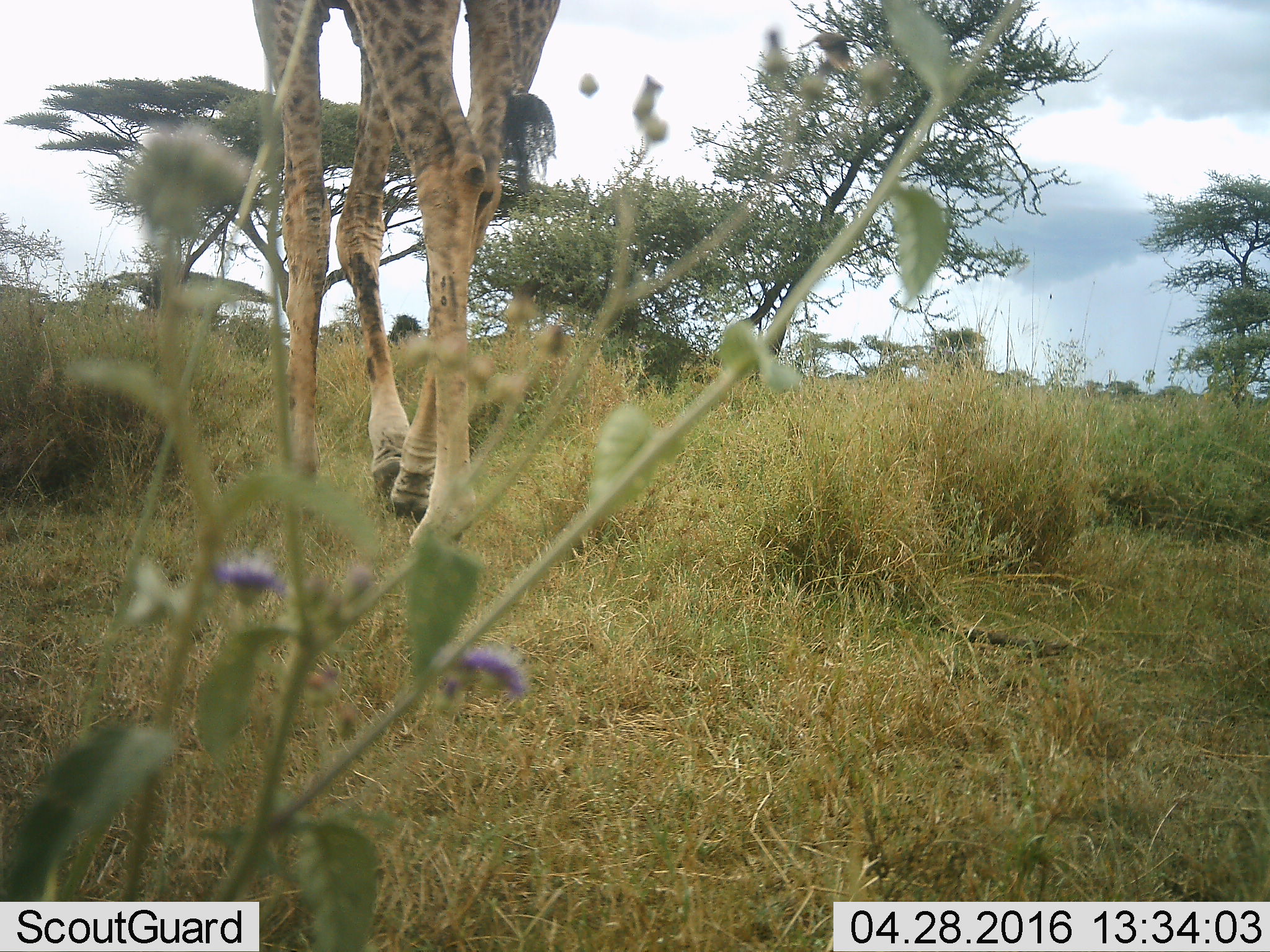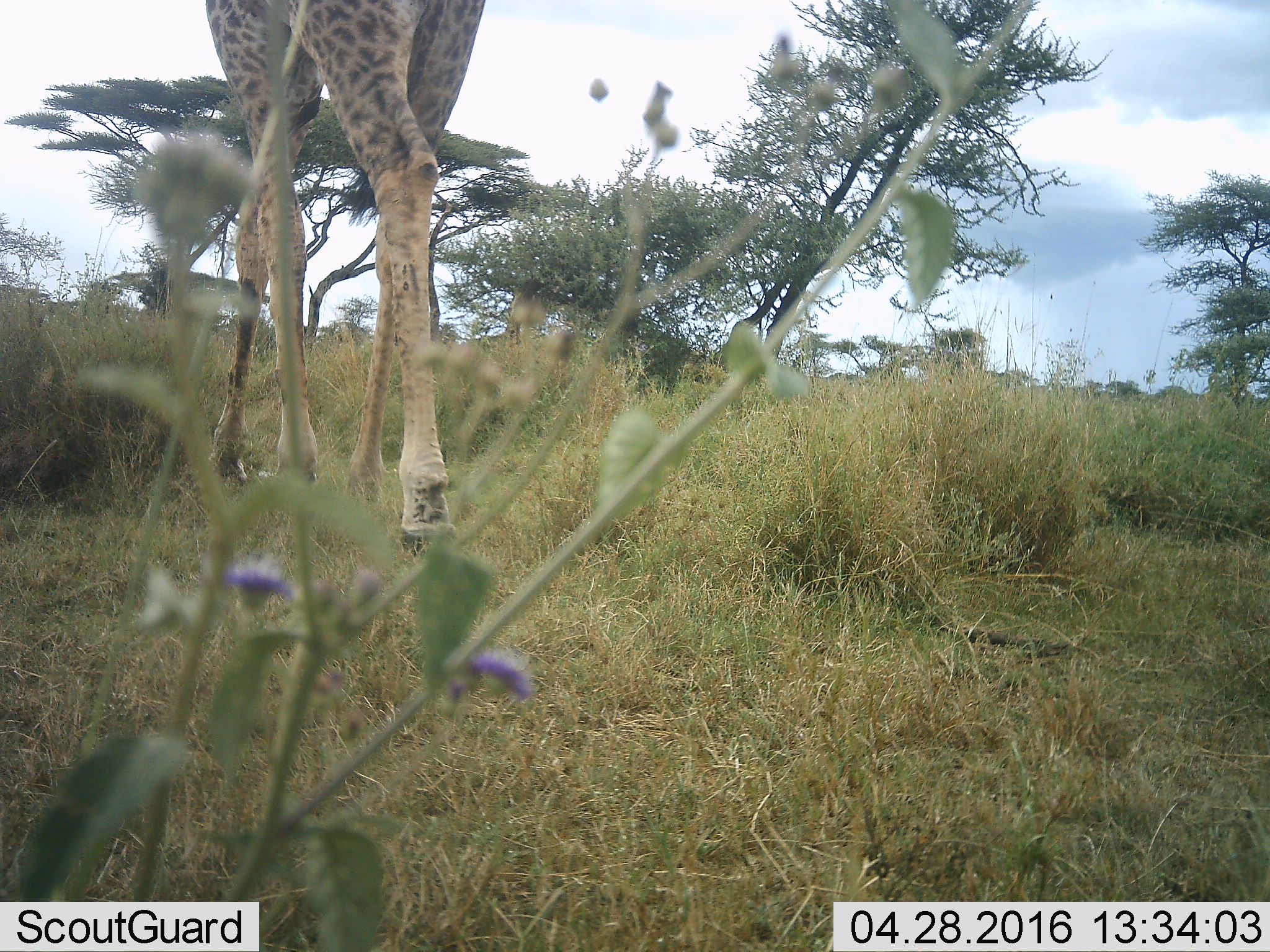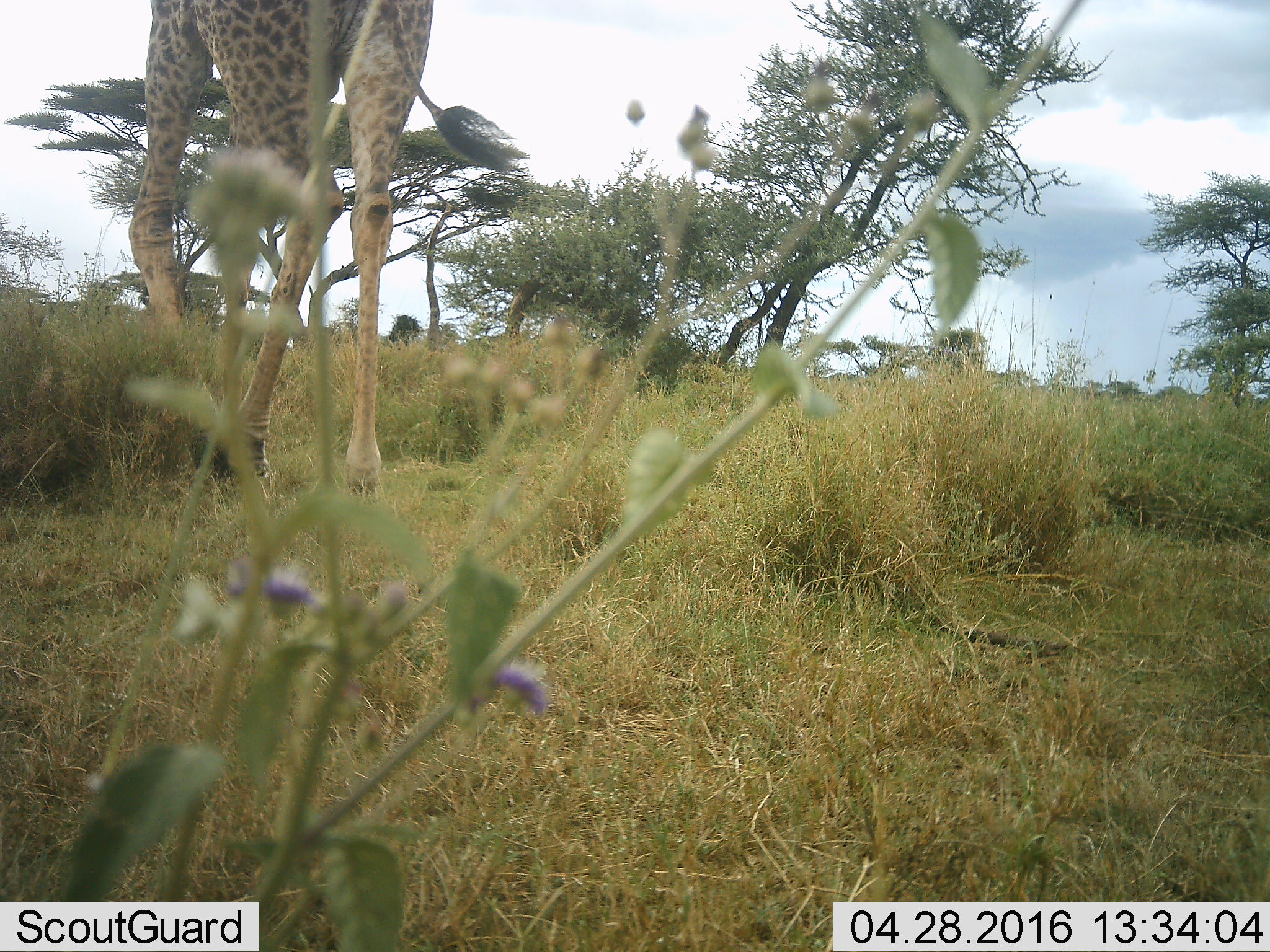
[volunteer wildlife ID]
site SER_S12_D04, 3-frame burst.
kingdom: Animalia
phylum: Chordata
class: Mammalia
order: Artiodactyla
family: Giraffidae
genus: Giraffa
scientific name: Giraffa camelopardalis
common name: giraffe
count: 1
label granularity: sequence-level